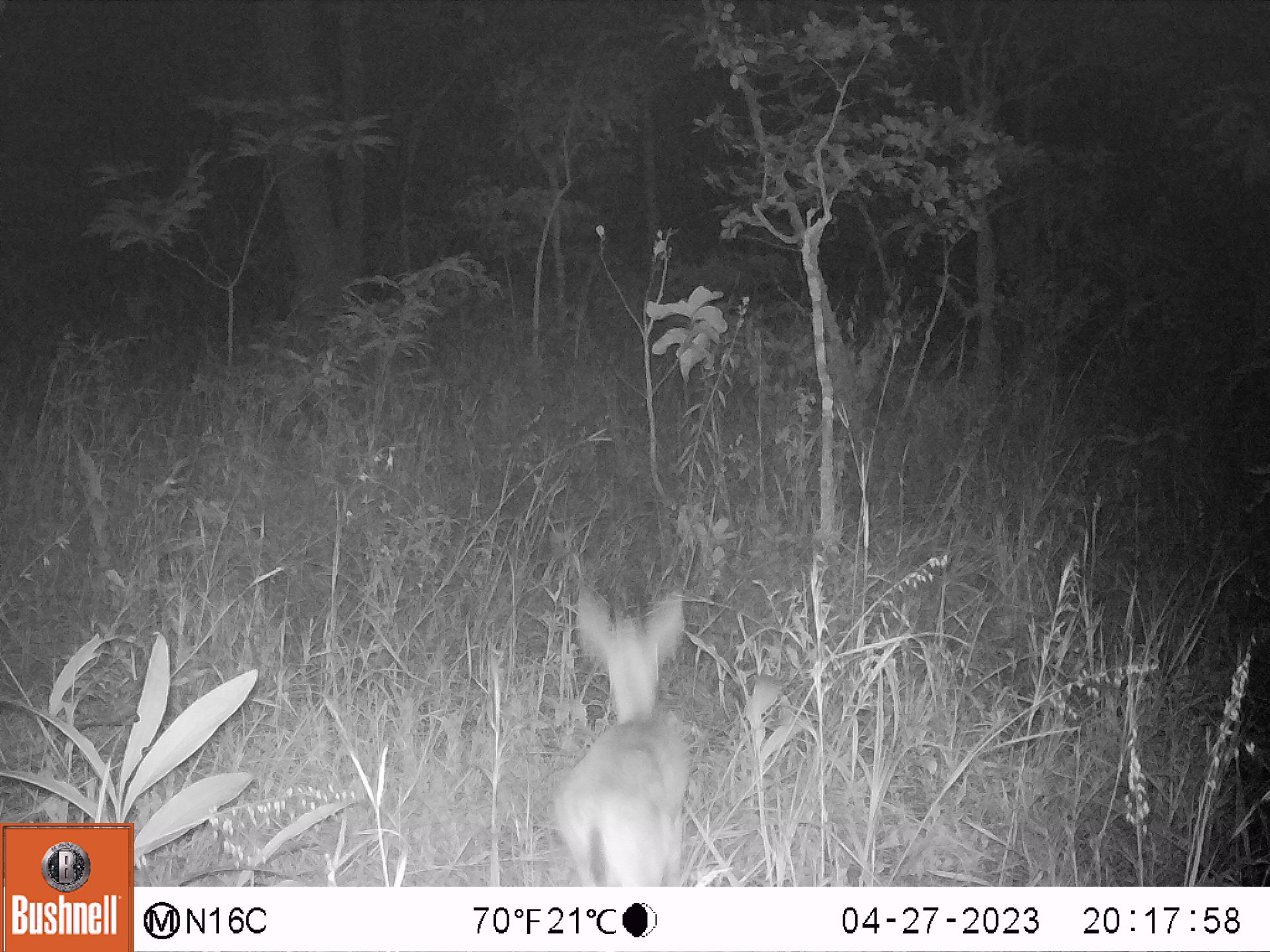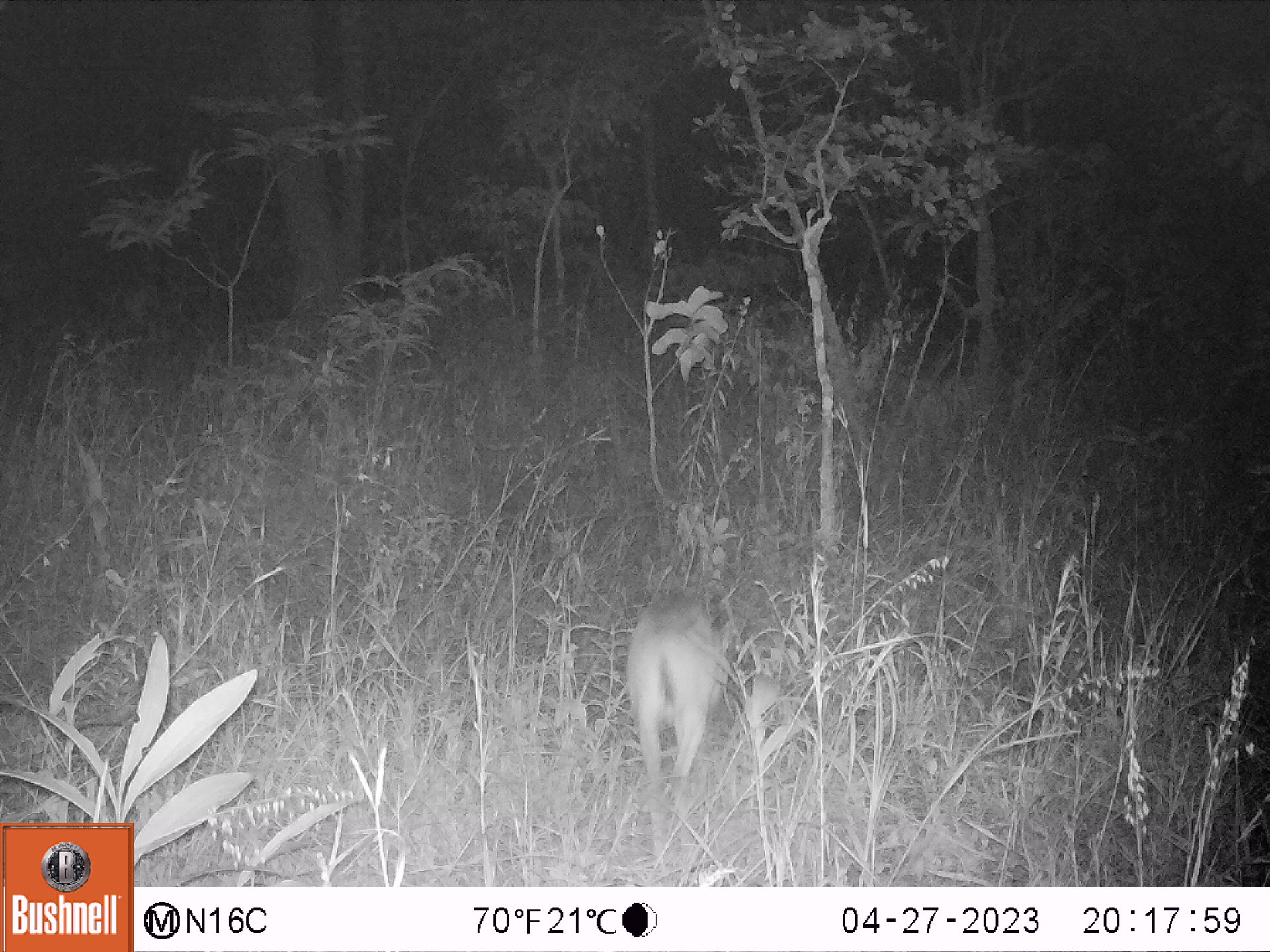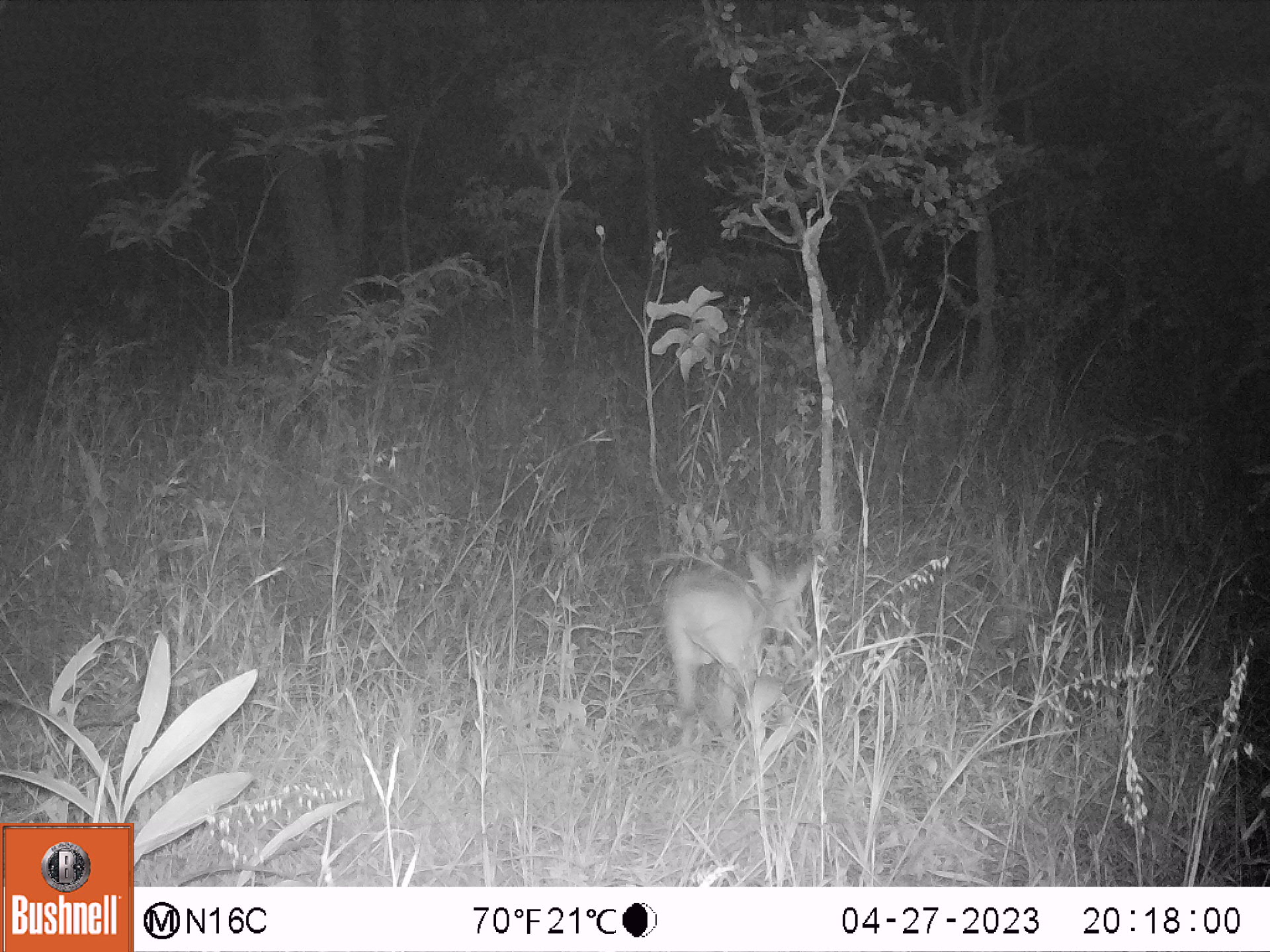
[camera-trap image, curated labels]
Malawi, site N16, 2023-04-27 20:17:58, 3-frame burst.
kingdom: Animalia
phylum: Chordata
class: Mammalia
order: Artiodactyla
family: Bovidae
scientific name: Antilopinae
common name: small antelope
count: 1